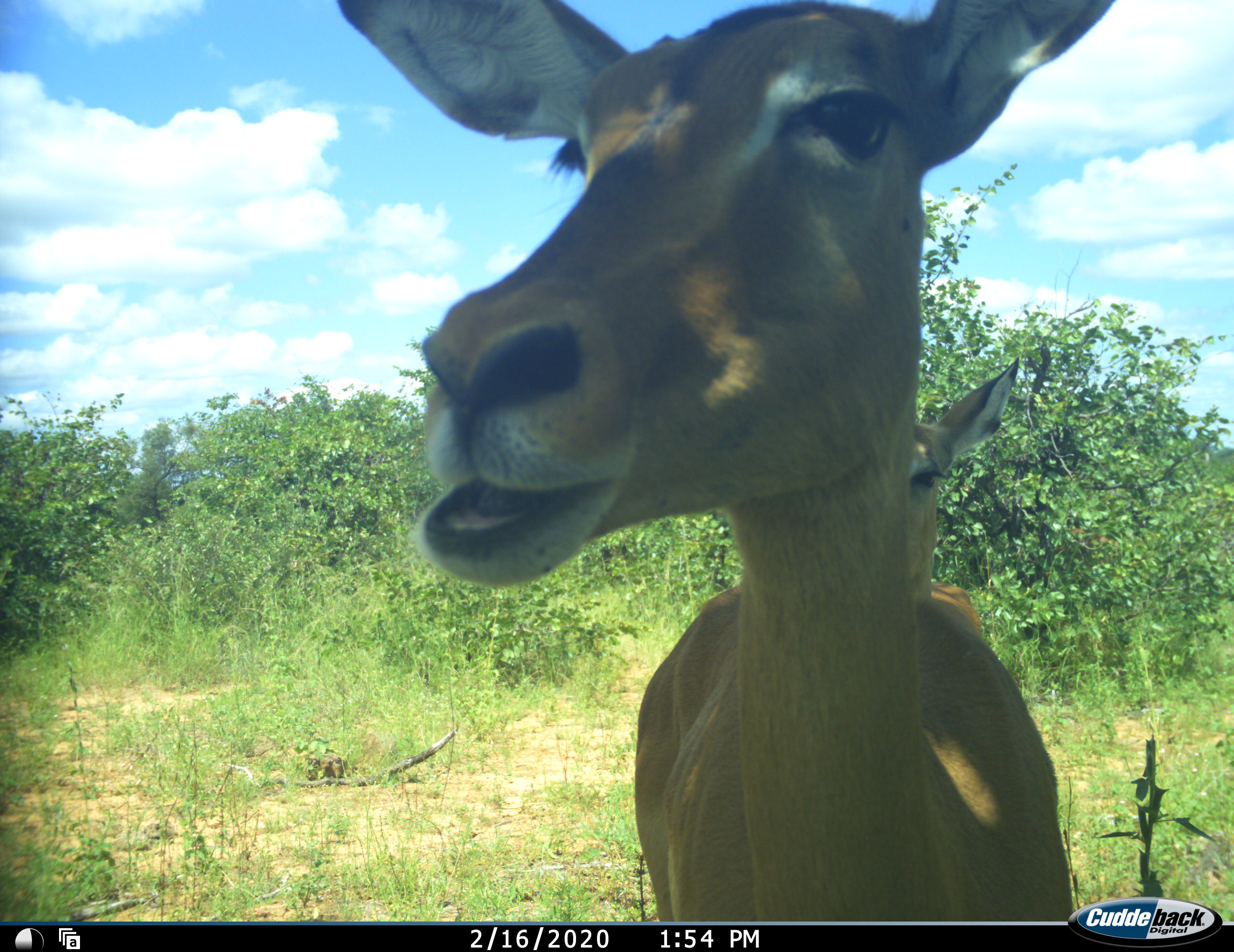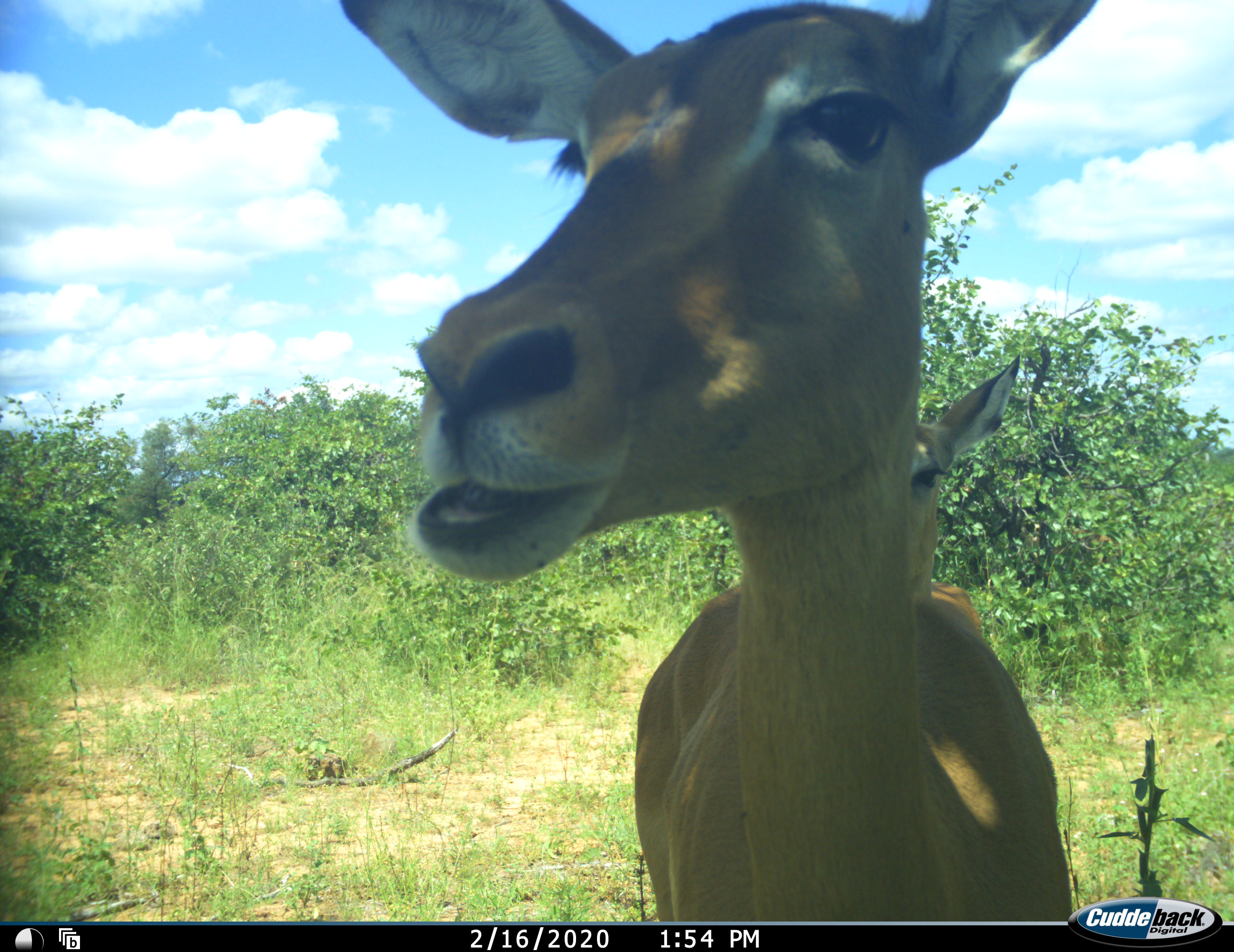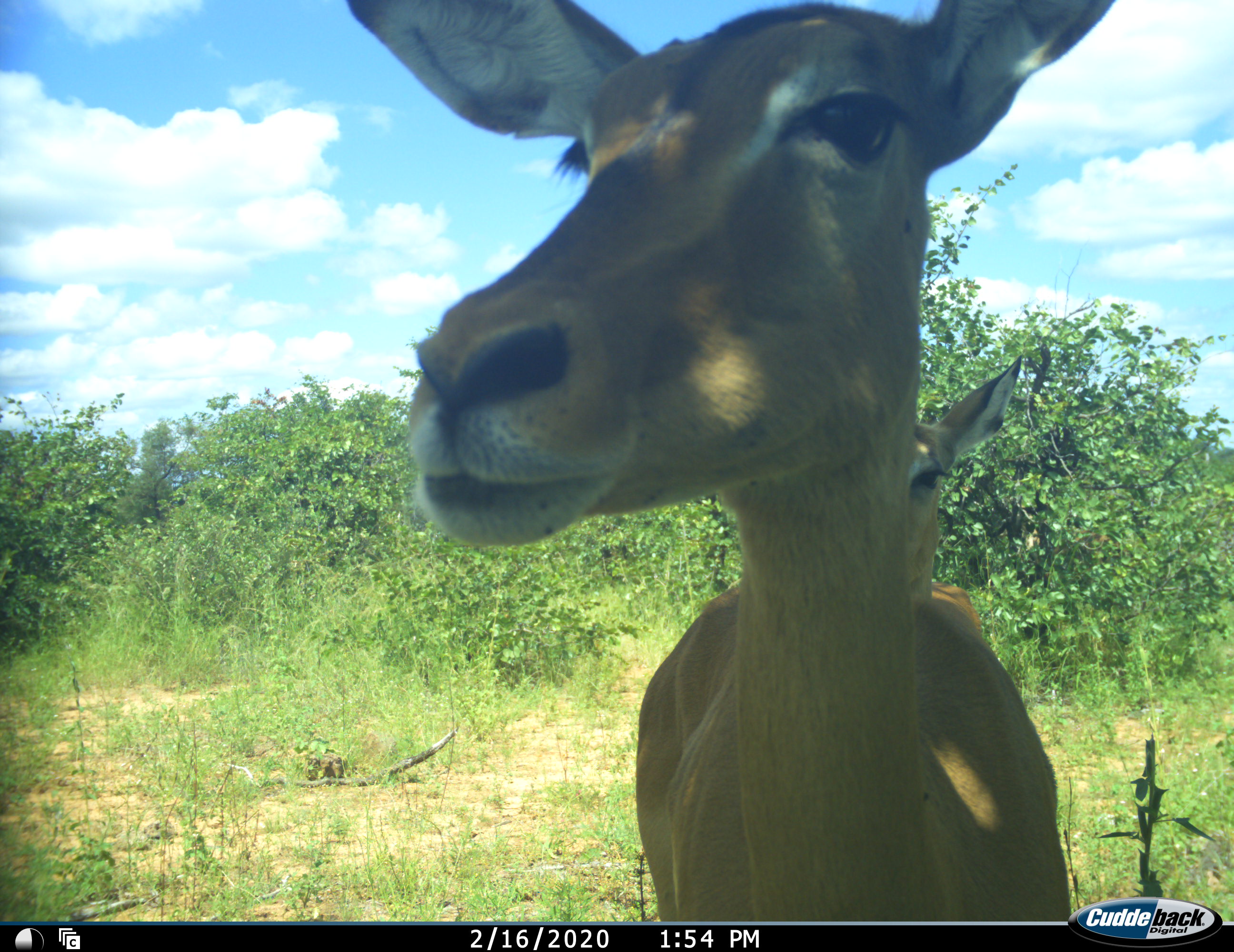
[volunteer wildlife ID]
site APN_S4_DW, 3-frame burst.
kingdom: Animalia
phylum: Chordata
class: Mammalia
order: Artiodactyla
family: Bovidae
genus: Aepyceros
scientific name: Aepyceros melampus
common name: impala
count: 2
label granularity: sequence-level